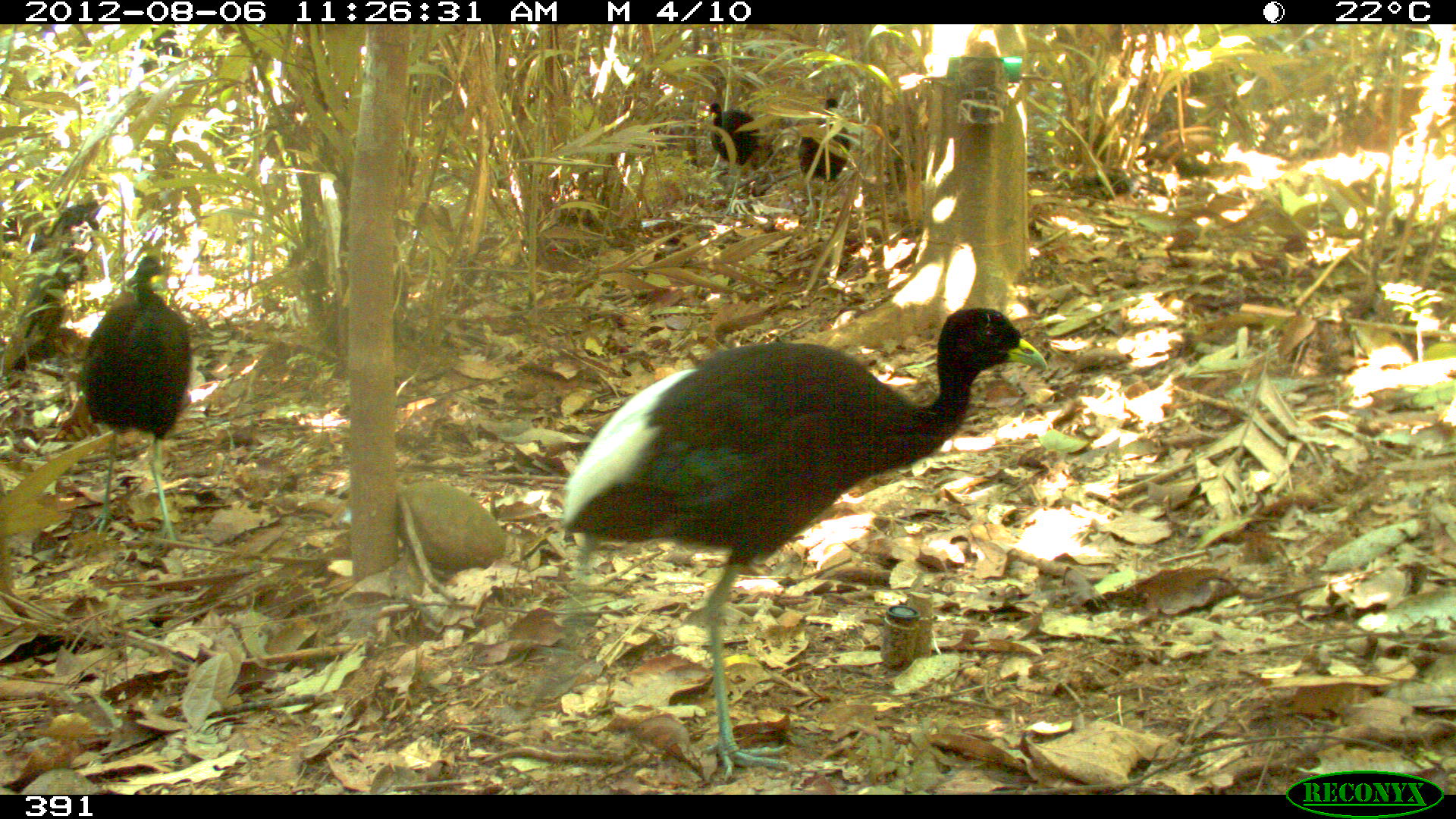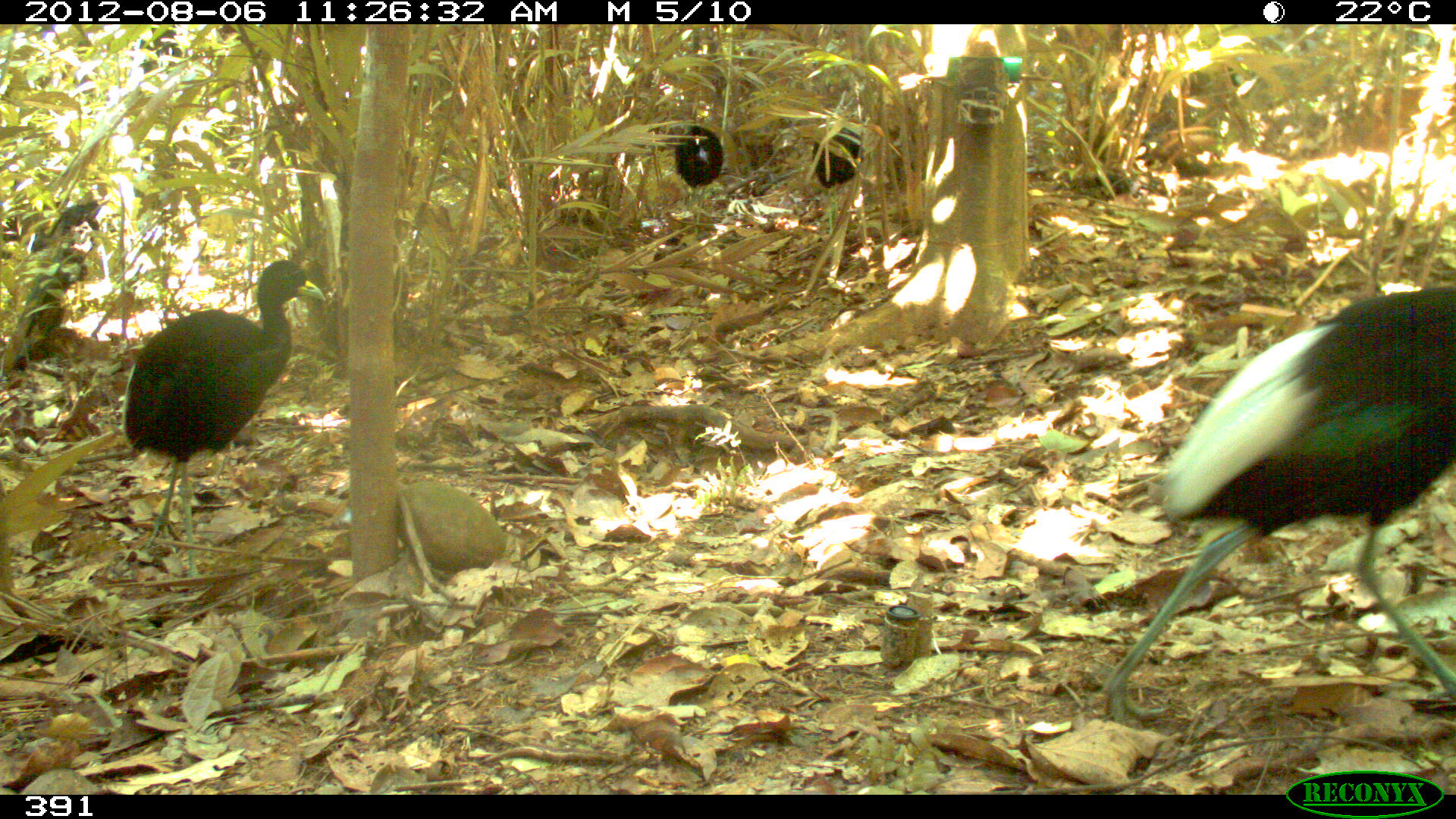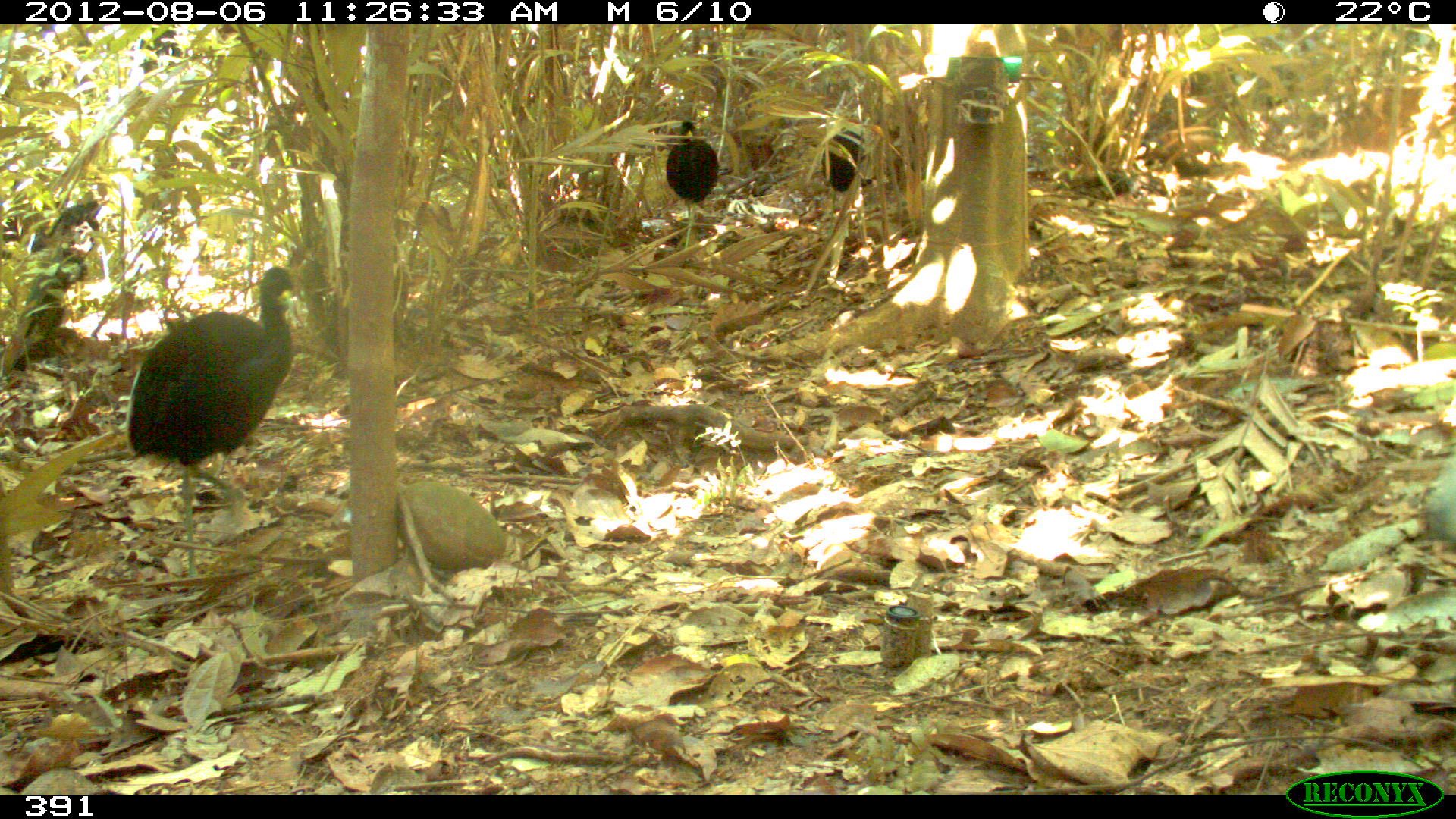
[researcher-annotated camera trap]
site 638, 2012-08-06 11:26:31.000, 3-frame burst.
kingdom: Animalia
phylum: Chordata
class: Aves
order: Gruiformes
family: Psophiidae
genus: Psophia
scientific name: Psophia leucoptera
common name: pale-winged trumpeter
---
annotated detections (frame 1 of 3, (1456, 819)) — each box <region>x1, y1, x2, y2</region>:
psophia leucoptera: <region>564, 306, 1049, 787</region>; <region>83, 254, 192, 551</region>; <region>799, 96, 850, 241</region>; <region>708, 102, 761, 216</region>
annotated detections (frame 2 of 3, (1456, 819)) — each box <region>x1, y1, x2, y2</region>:
psophia leucoptera: <region>1103, 282, 1456, 725</region>; <region>121, 257, 329, 579</region>; <region>812, 122, 868, 235</region>; <region>675, 124, 724, 225</region>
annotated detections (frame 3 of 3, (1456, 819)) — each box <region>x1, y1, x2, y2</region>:
psophia leucoptera: <region>129, 265, 296, 585</region>; <region>810, 109, 882, 290</region>; <region>666, 116, 720, 261</region>